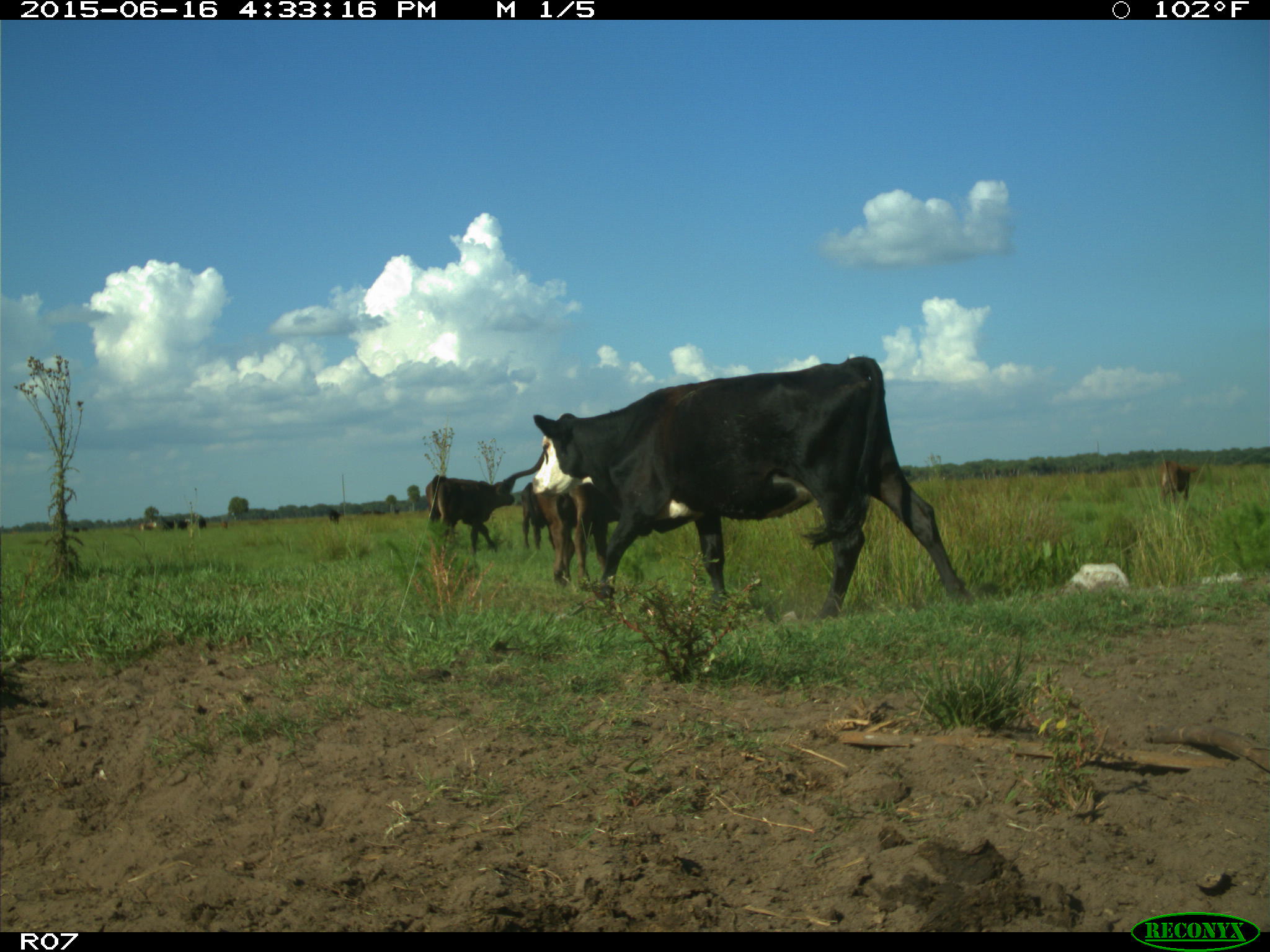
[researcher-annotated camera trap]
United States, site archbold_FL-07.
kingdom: Animalia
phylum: Chordata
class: Mammalia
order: Artiodactyla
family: Bovidae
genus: Bos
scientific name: Bos taurus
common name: domestic cow